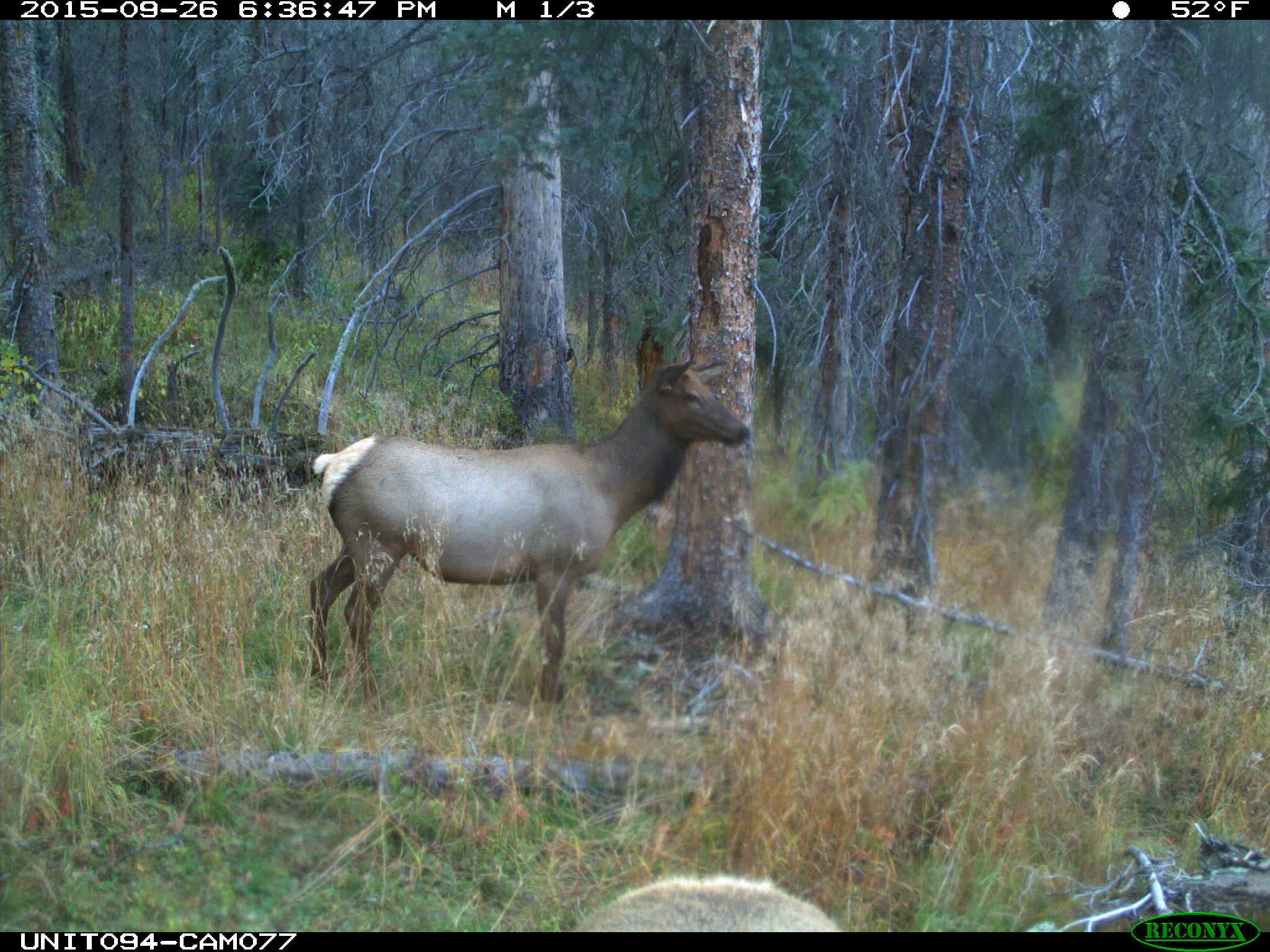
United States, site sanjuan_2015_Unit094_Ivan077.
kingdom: Animalia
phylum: Chordata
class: Mammalia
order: Artiodactyla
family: Cervidae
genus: Cervus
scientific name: Cervus elaphus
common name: red deer